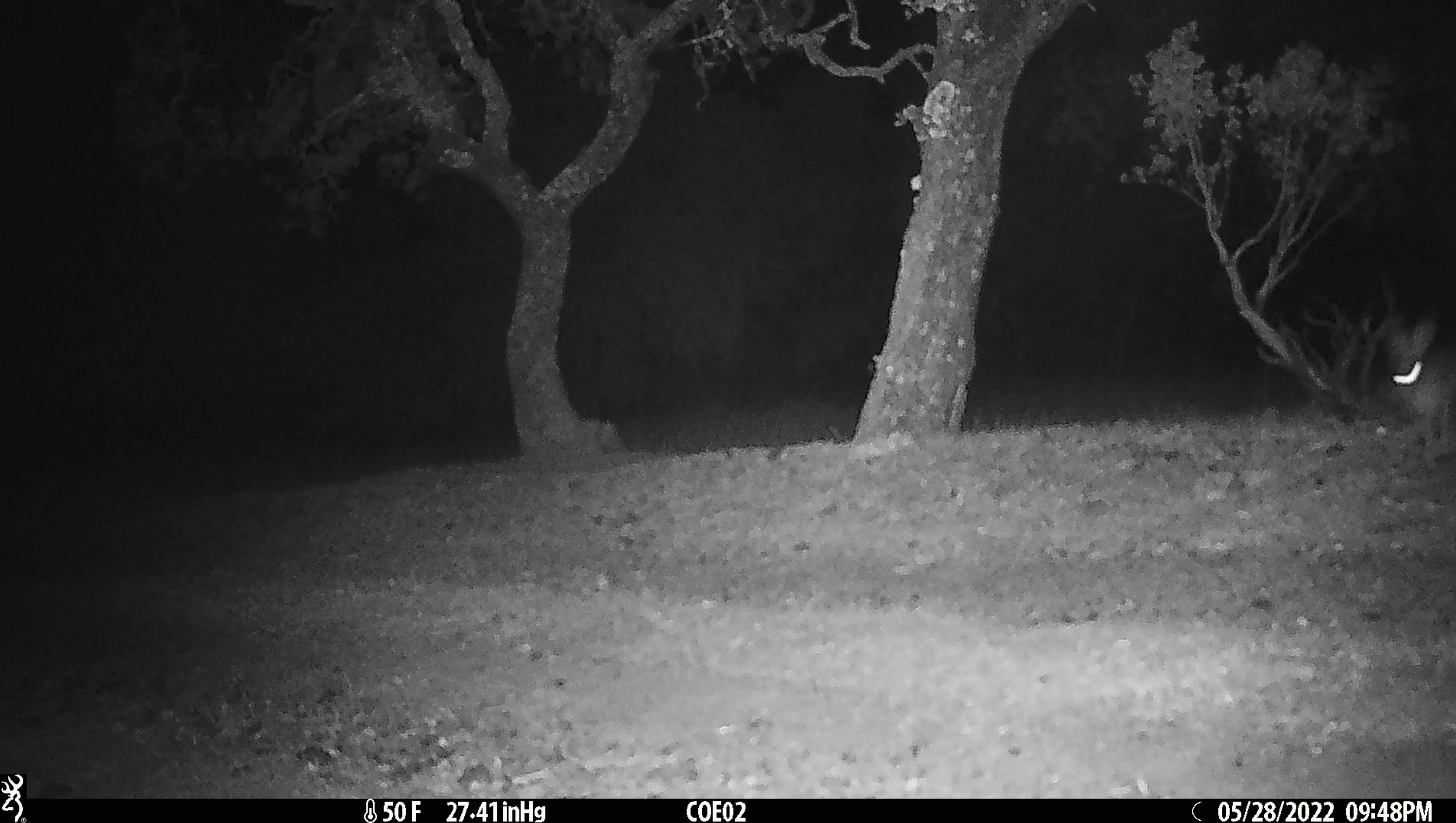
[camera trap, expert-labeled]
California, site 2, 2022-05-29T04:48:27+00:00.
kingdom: Animalia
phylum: Chordata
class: Mammalia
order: Lagomorpha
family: Leporidae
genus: Lepus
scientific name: Lepus californicus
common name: black-tailed jackrabbit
Black-tailed jackrabbit (Lepus californicus).